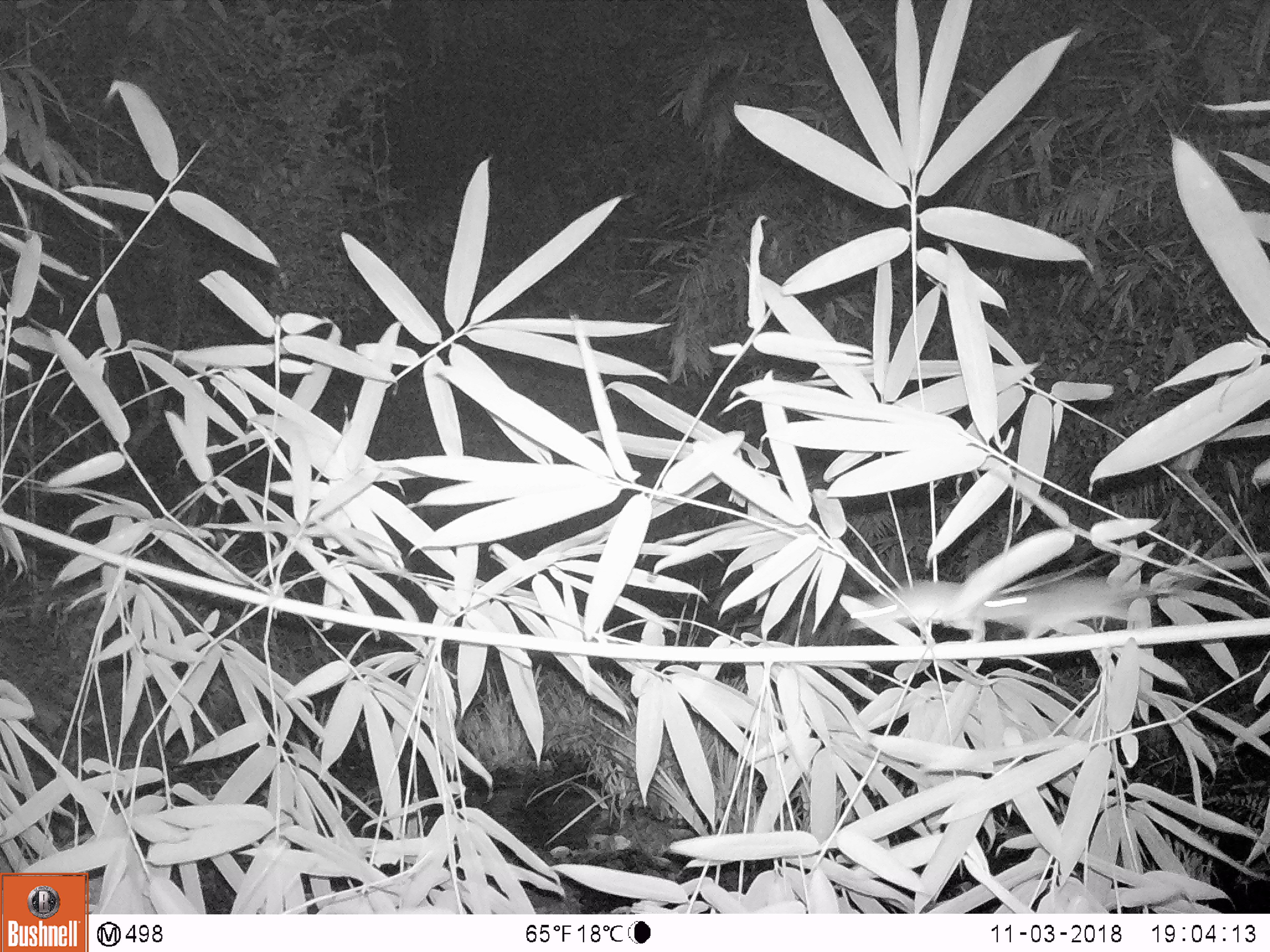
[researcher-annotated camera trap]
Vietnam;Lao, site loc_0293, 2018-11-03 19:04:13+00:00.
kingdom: Animalia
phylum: Chordata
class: Mammalia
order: Rodentia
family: Muridae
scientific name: Muridae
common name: old-world mice and rats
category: unidentified murid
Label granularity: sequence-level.